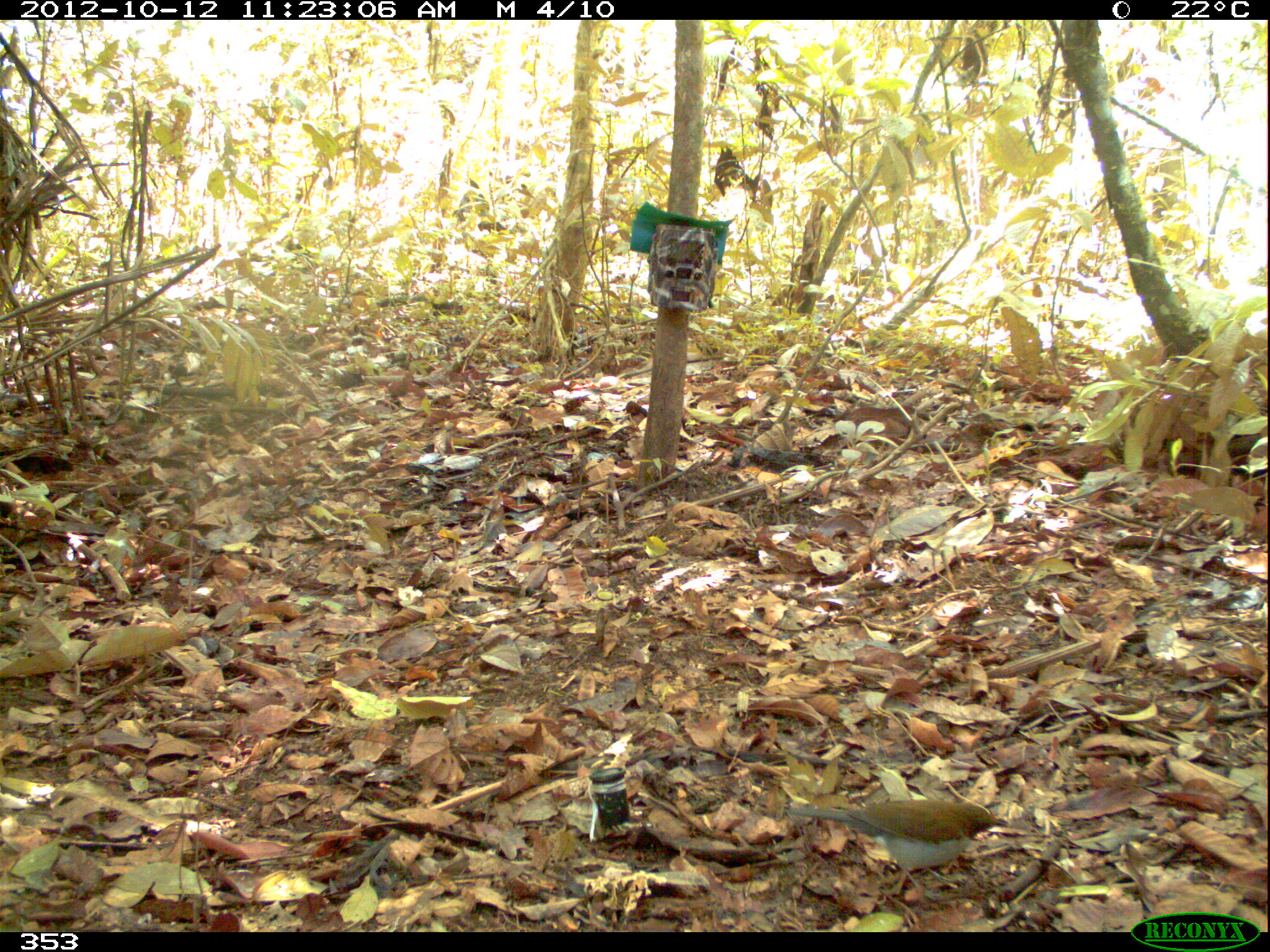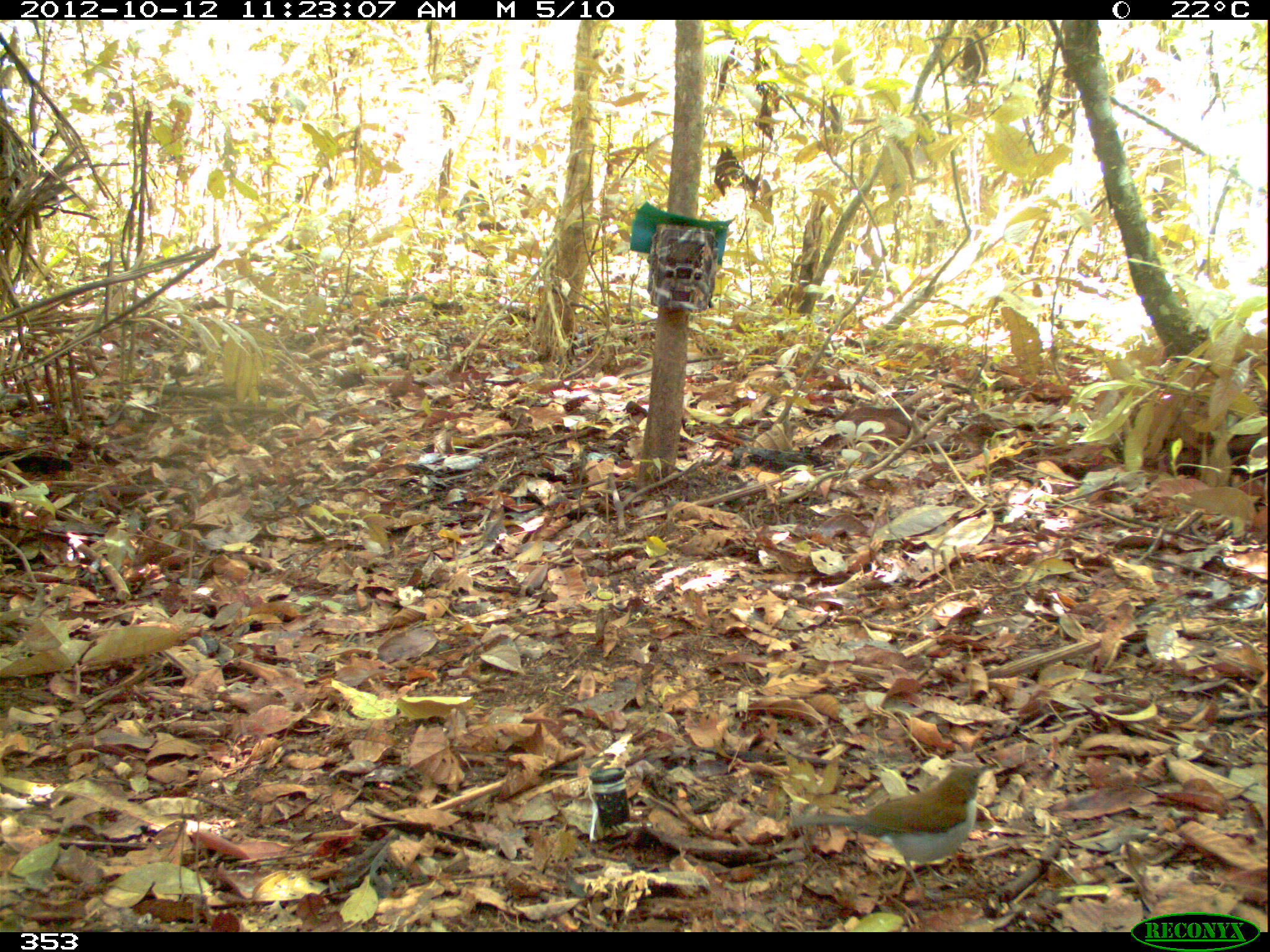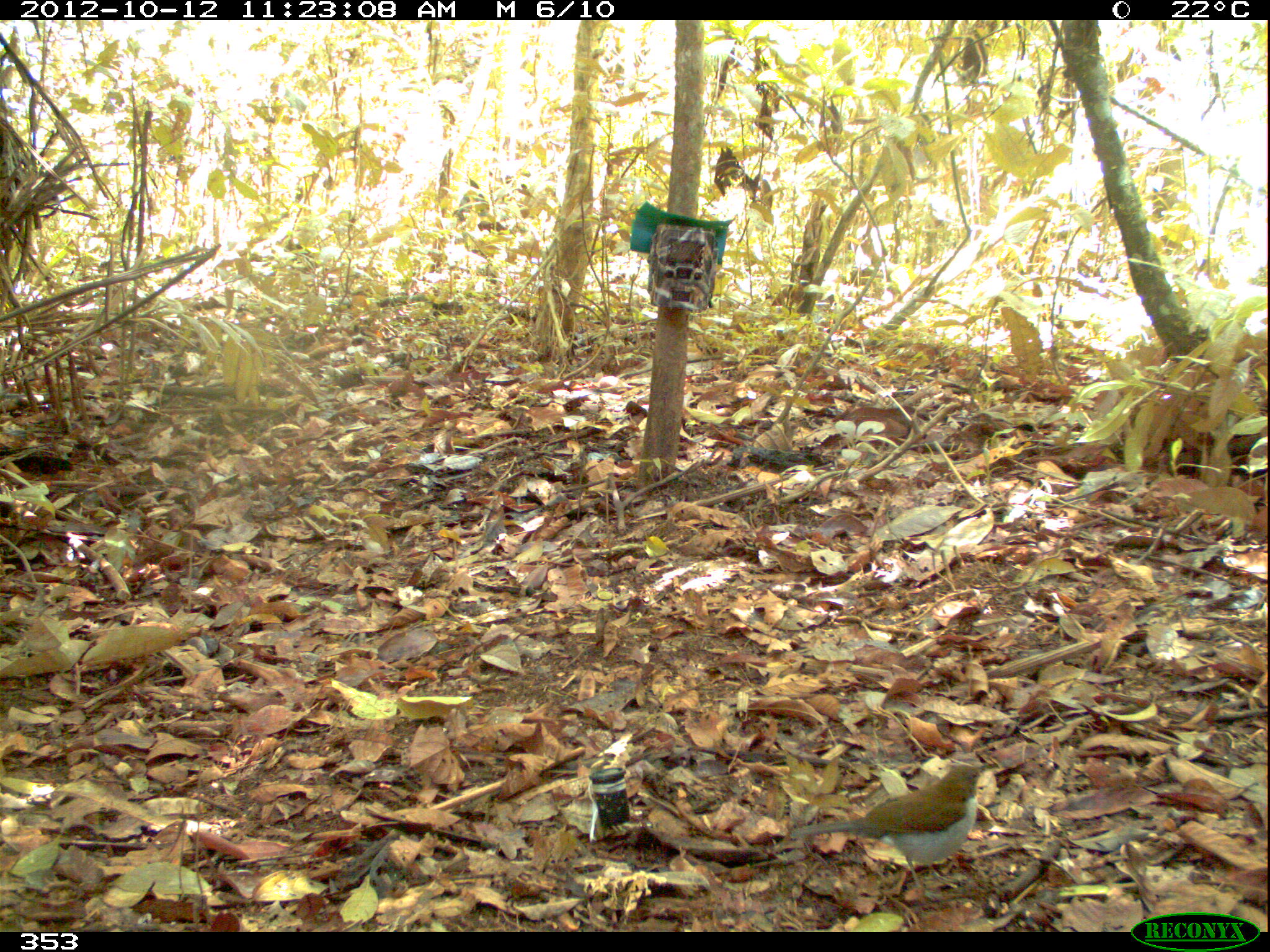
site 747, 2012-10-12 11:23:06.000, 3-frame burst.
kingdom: Animalia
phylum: Chordata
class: Aves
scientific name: Aves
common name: bird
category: unknown bird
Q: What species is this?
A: Unknown bird (bird) (Aves).